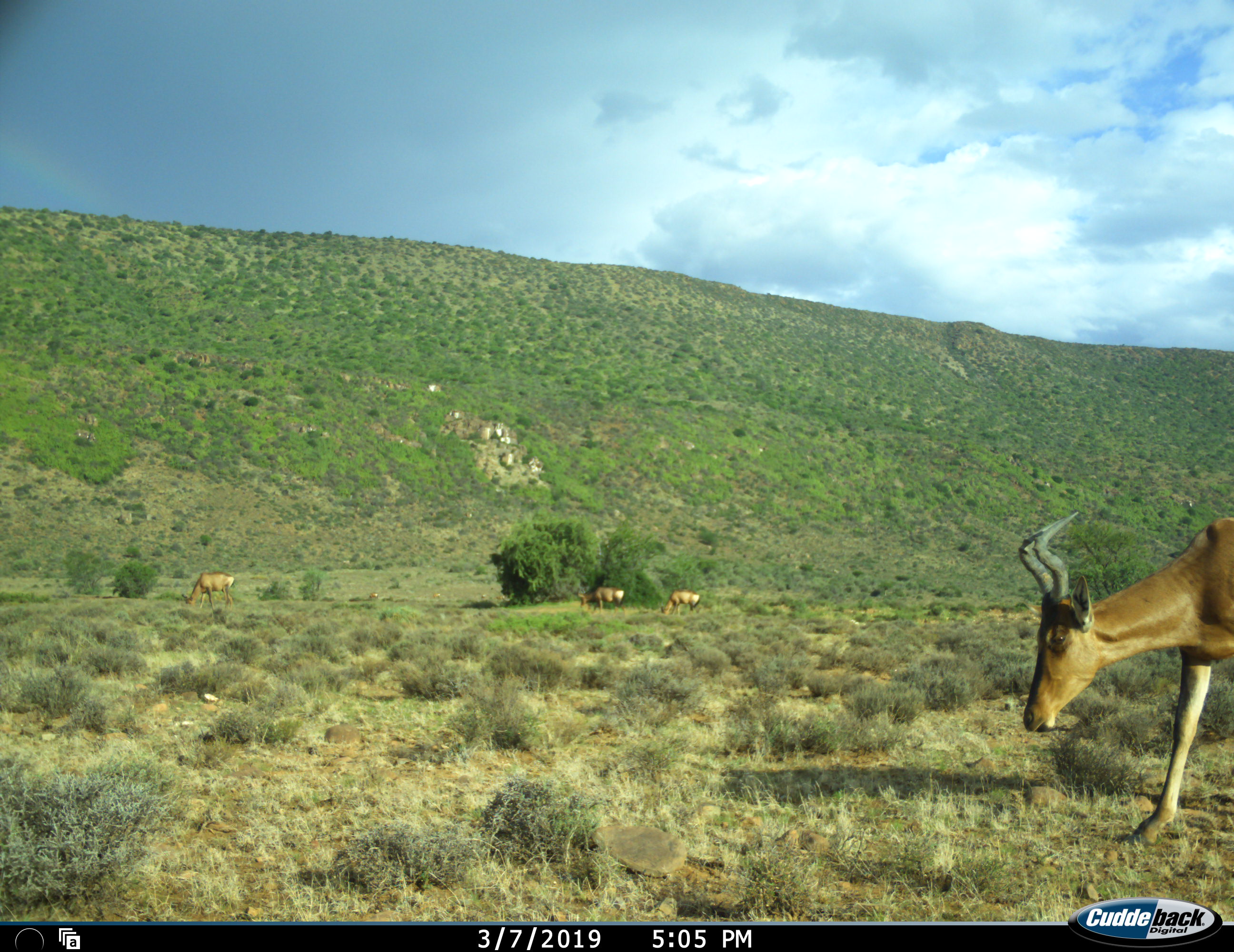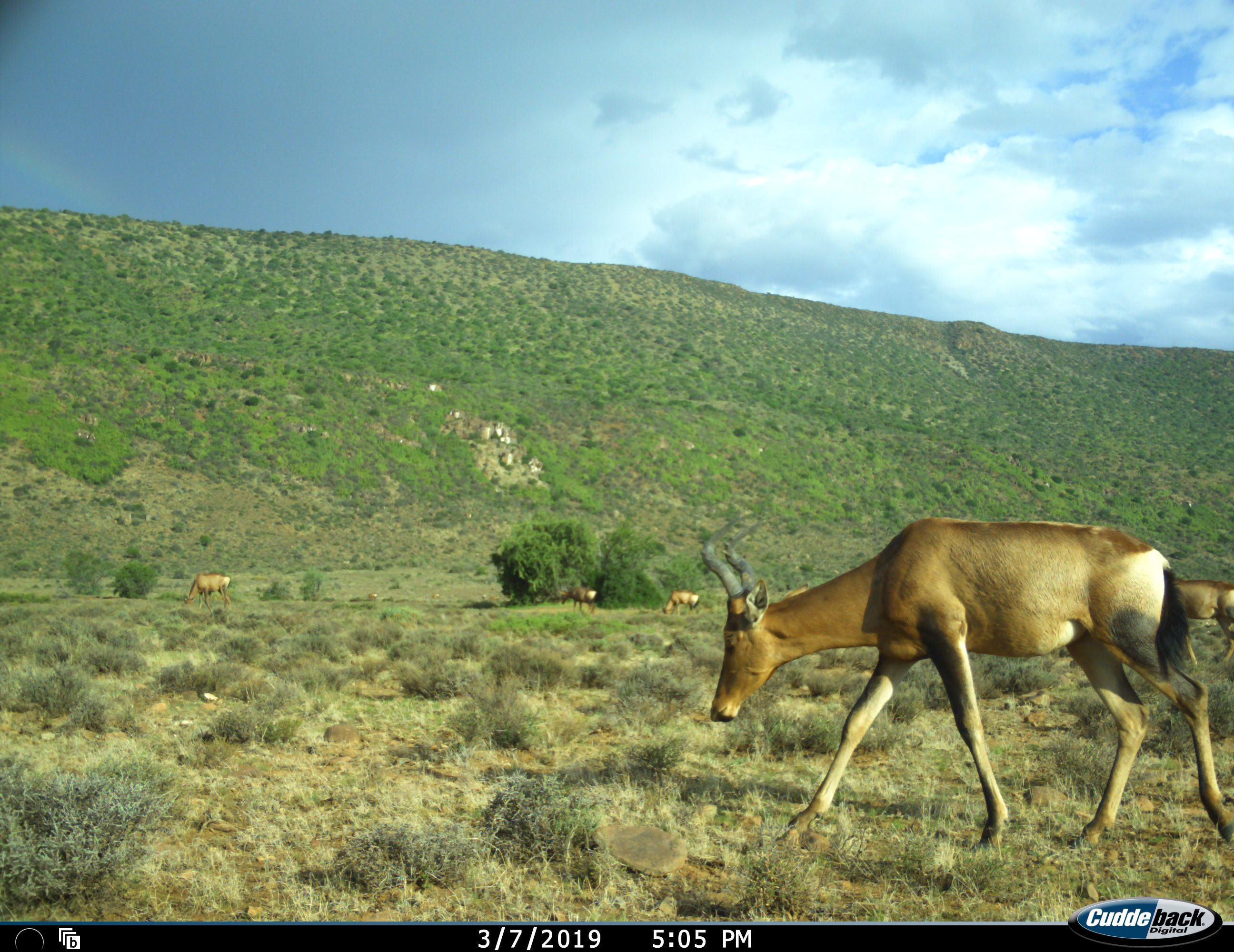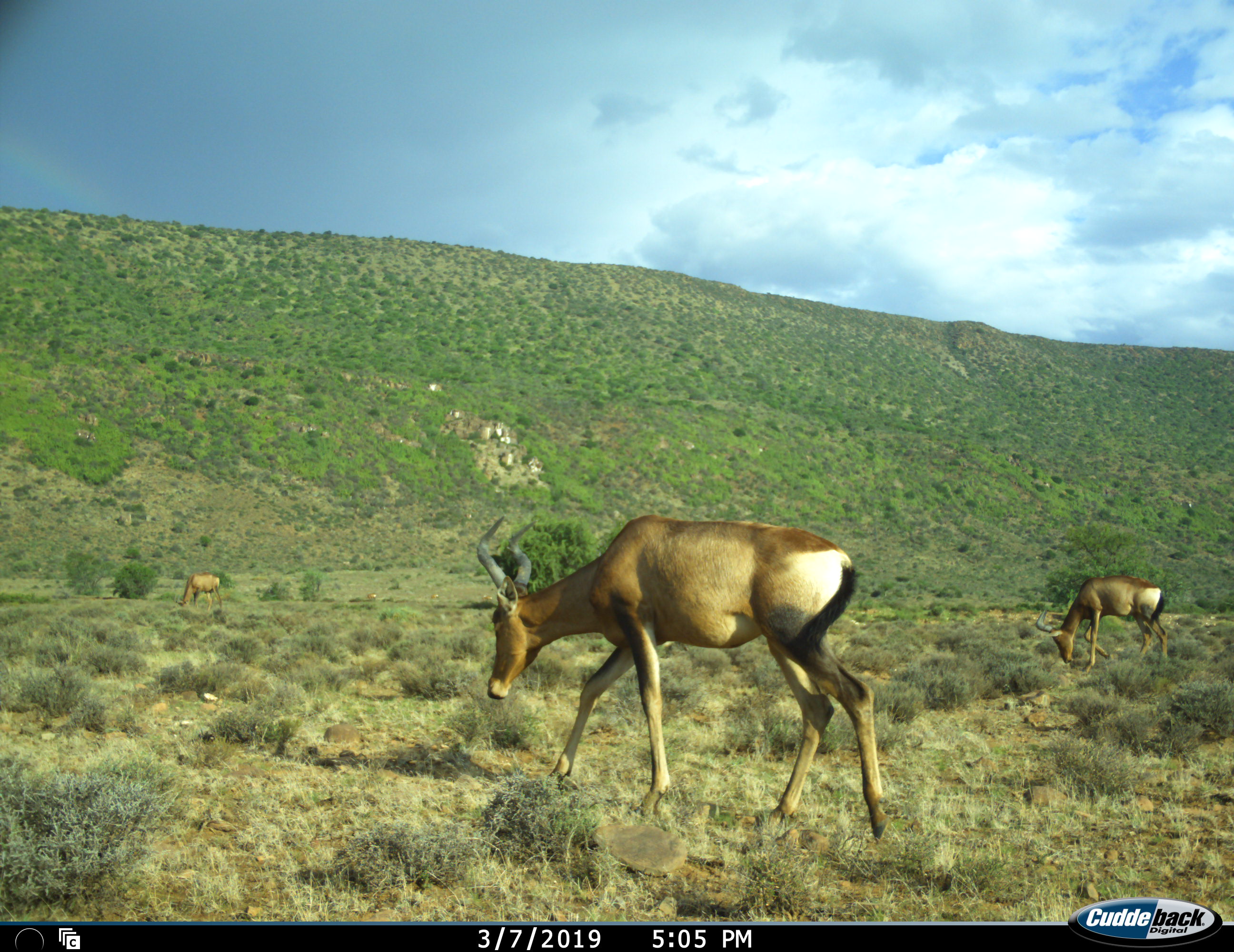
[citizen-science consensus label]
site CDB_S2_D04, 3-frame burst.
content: unidentified animal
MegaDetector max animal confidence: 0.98